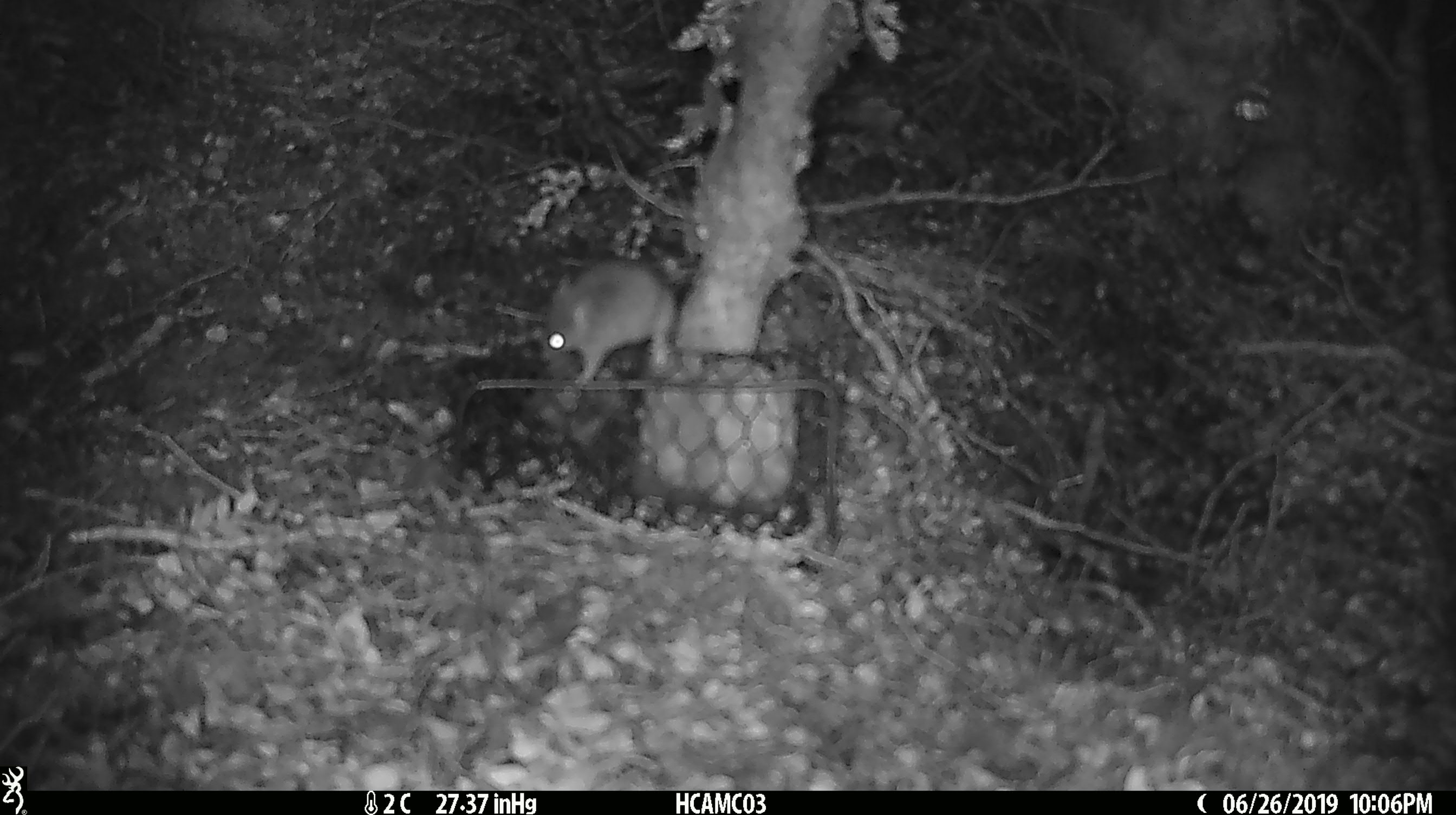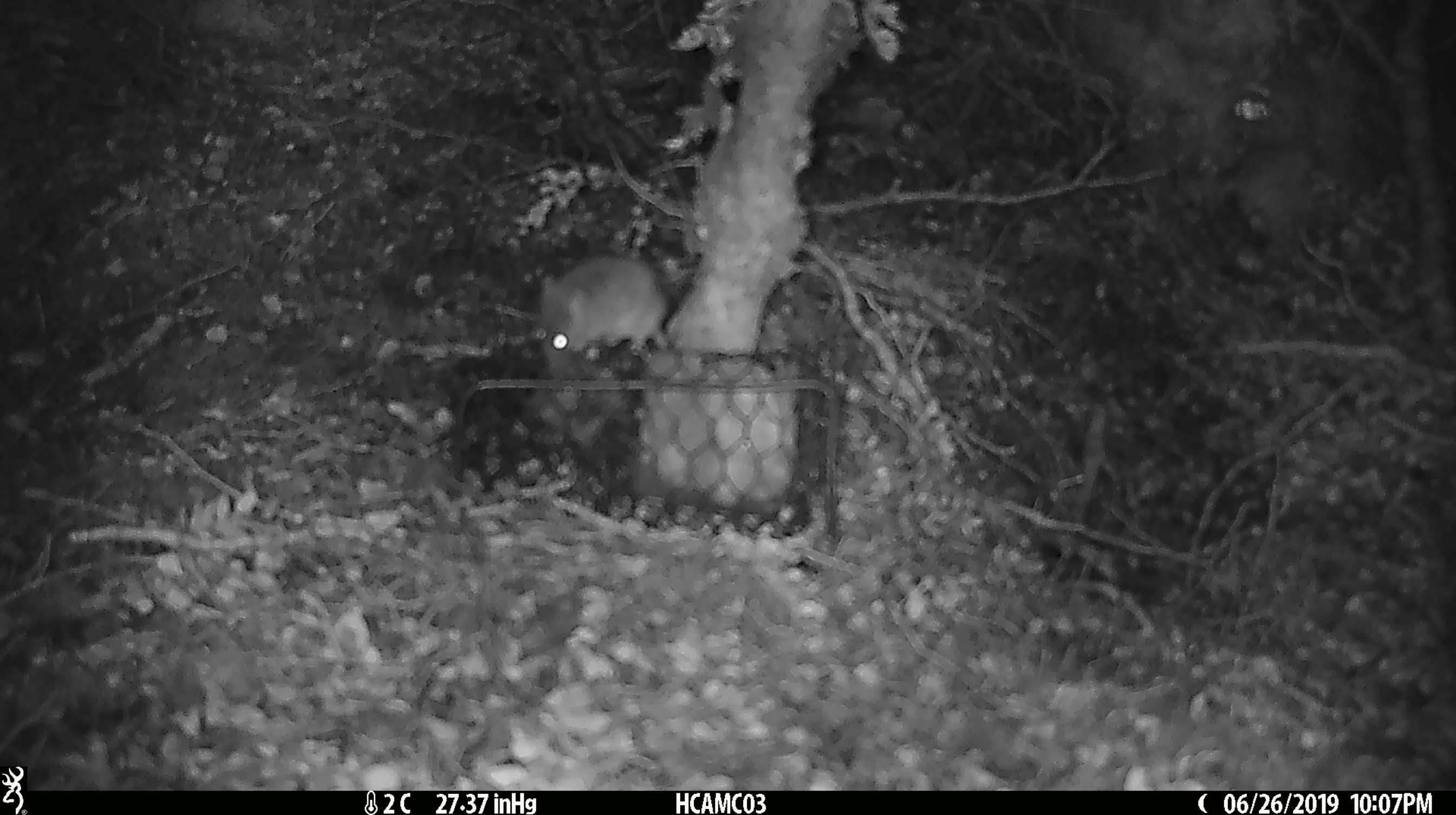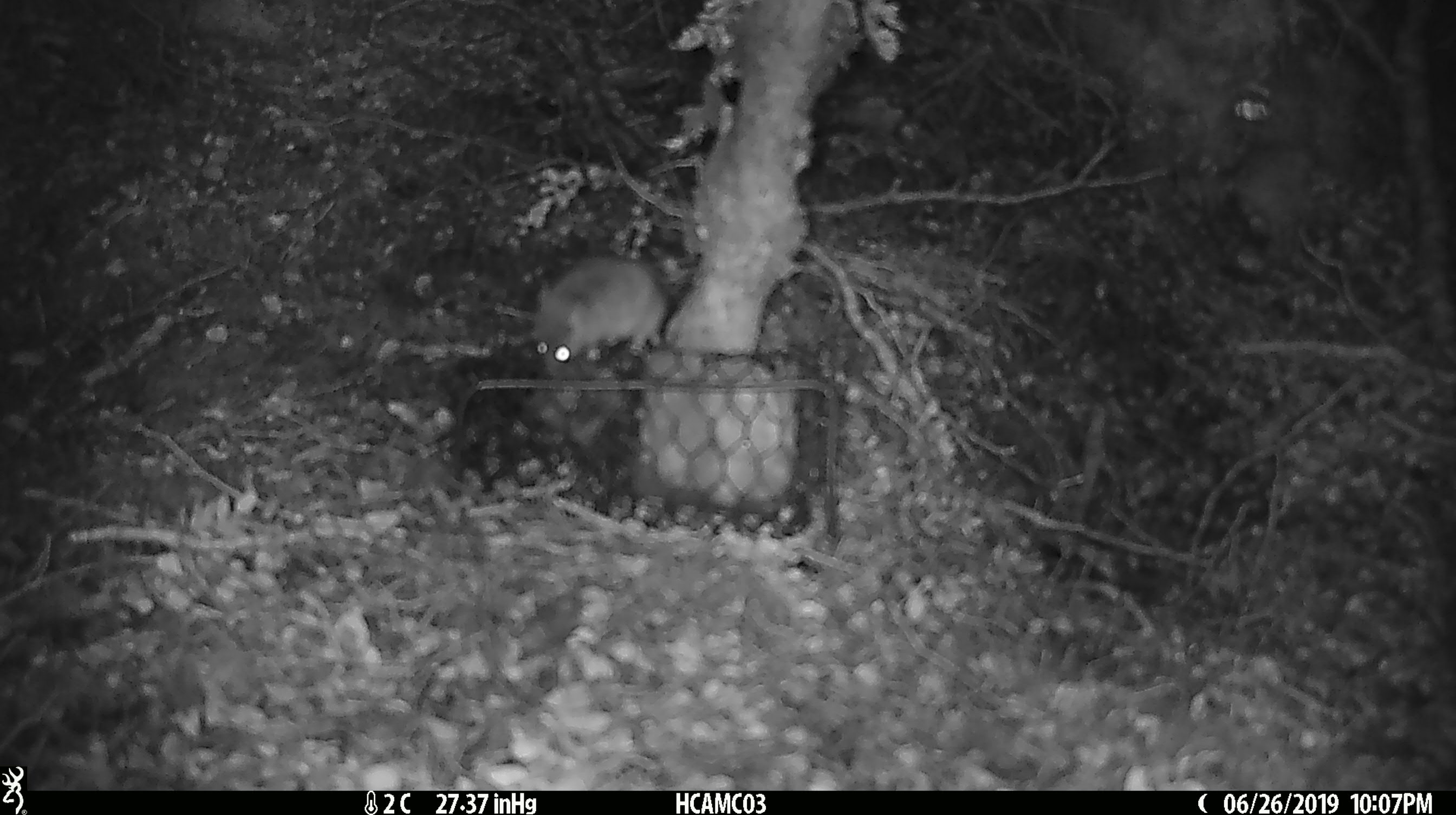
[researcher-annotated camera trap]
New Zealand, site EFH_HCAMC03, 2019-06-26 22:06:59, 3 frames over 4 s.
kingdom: Animalia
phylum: Chordata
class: Mammalia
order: Rodentia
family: Muridae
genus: Mus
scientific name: Mus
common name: mouse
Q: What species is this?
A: Mouse (Mus).